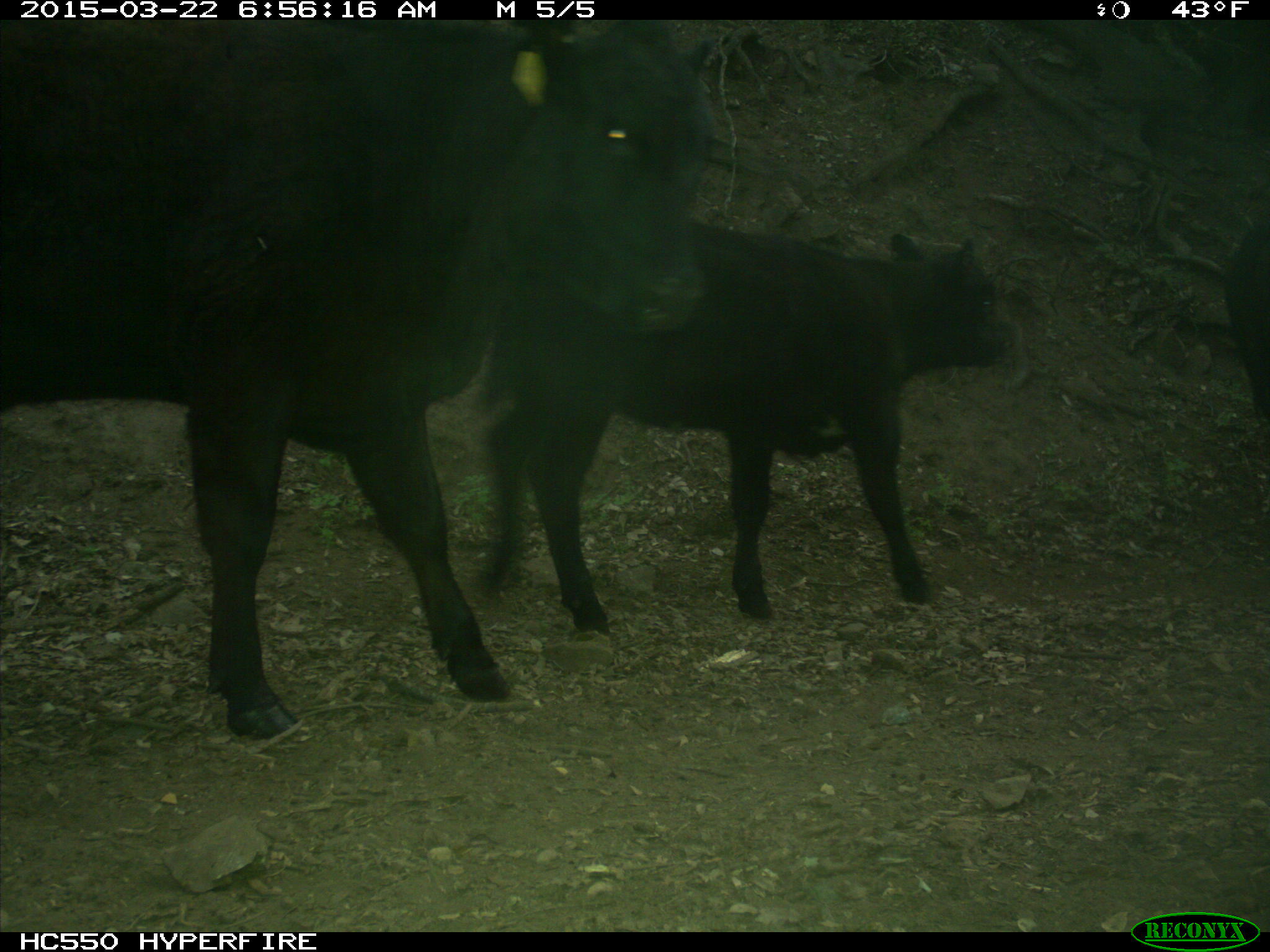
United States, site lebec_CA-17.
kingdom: Animalia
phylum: Chordata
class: Mammalia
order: Artiodactyla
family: Bovidae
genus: Bos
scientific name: Bos taurus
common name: domestic cow